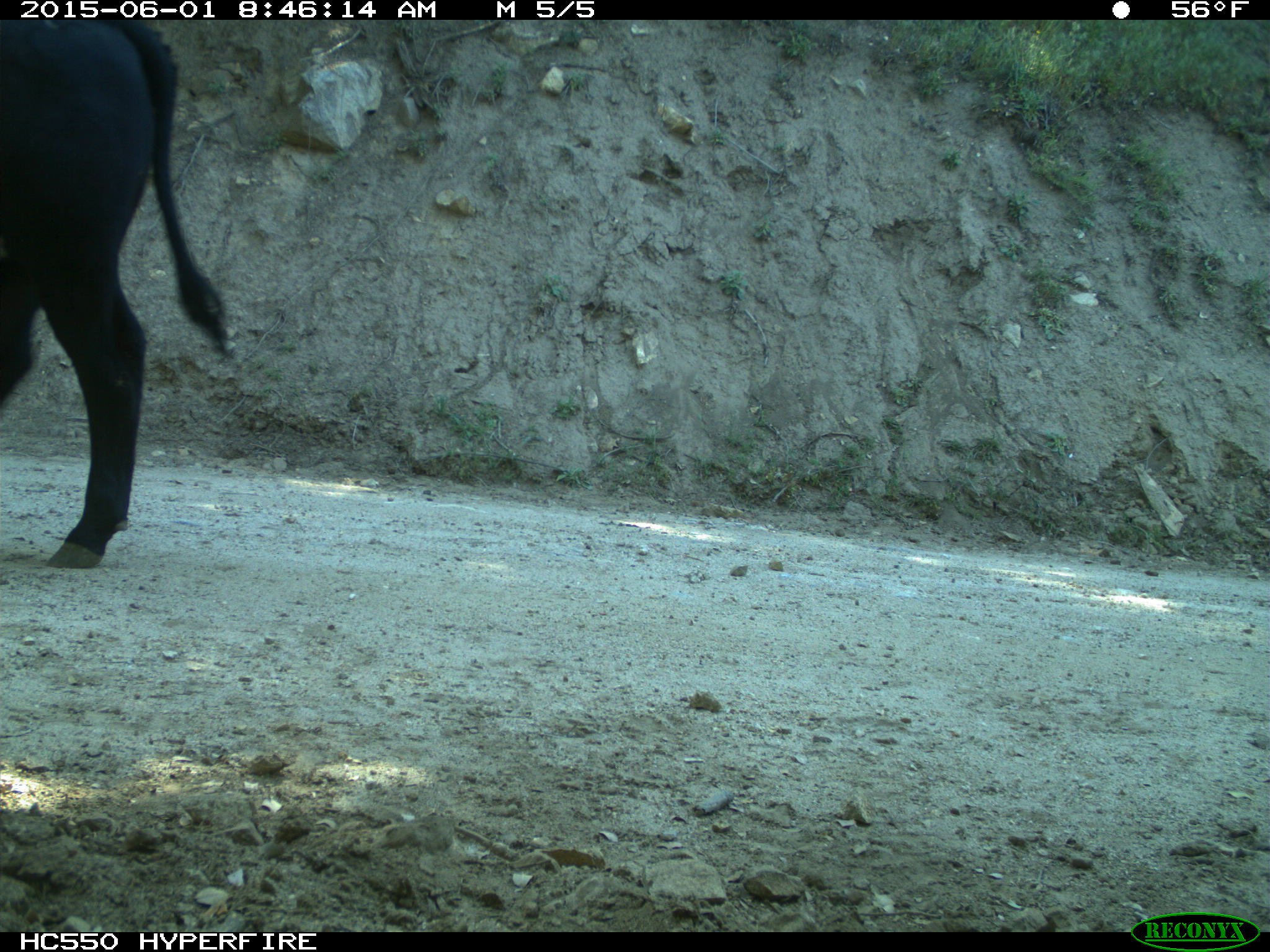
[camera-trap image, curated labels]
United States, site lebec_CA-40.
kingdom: Animalia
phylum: Chordata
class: Mammalia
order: Artiodactyla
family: Bovidae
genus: Bos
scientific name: Bos taurus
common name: domestic cow